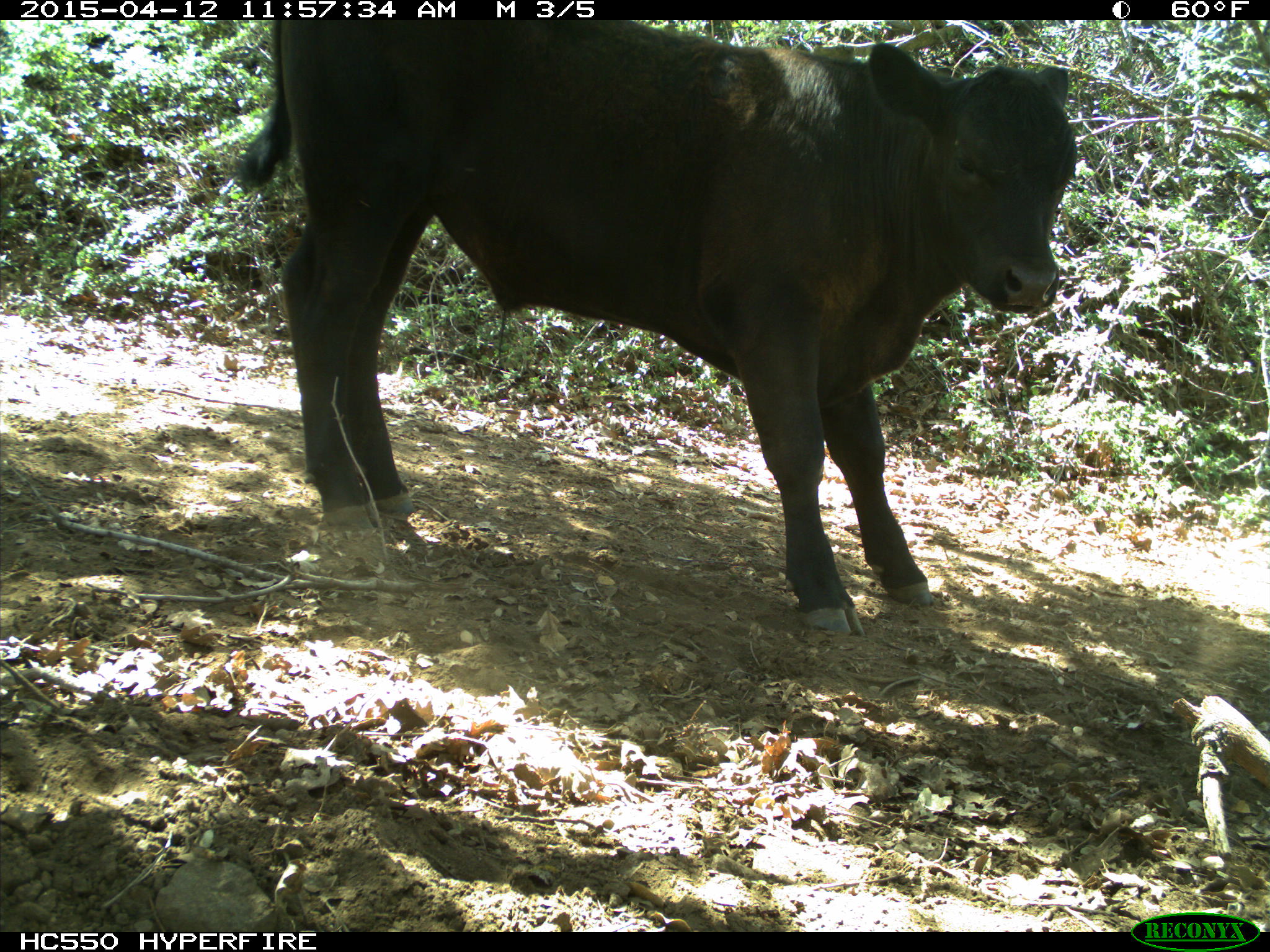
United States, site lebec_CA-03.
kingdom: Animalia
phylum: Chordata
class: Mammalia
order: Artiodactyla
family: Bovidae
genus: Bos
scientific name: Bos taurus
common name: domestic cow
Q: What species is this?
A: Bos taurus (domestic cow).